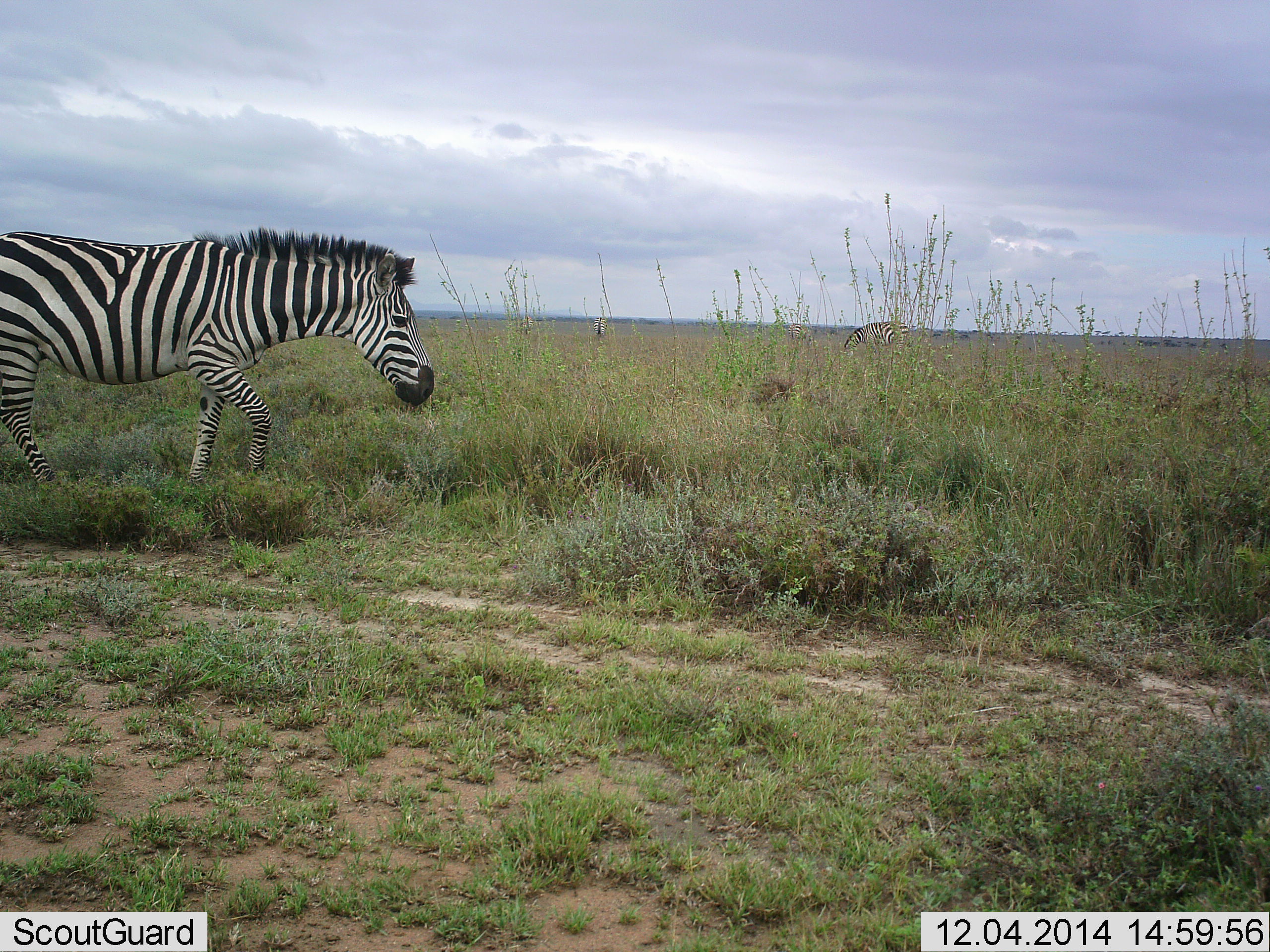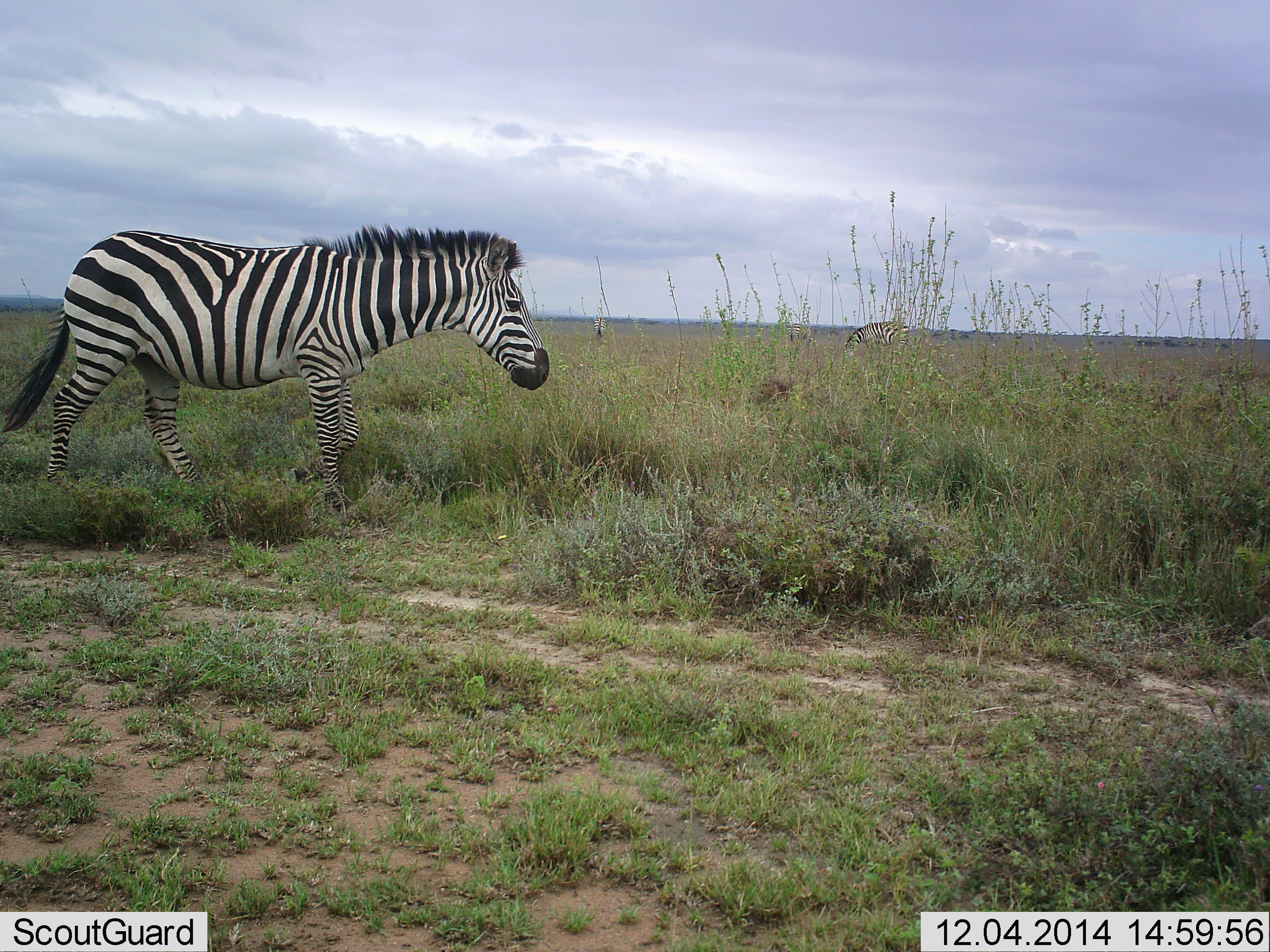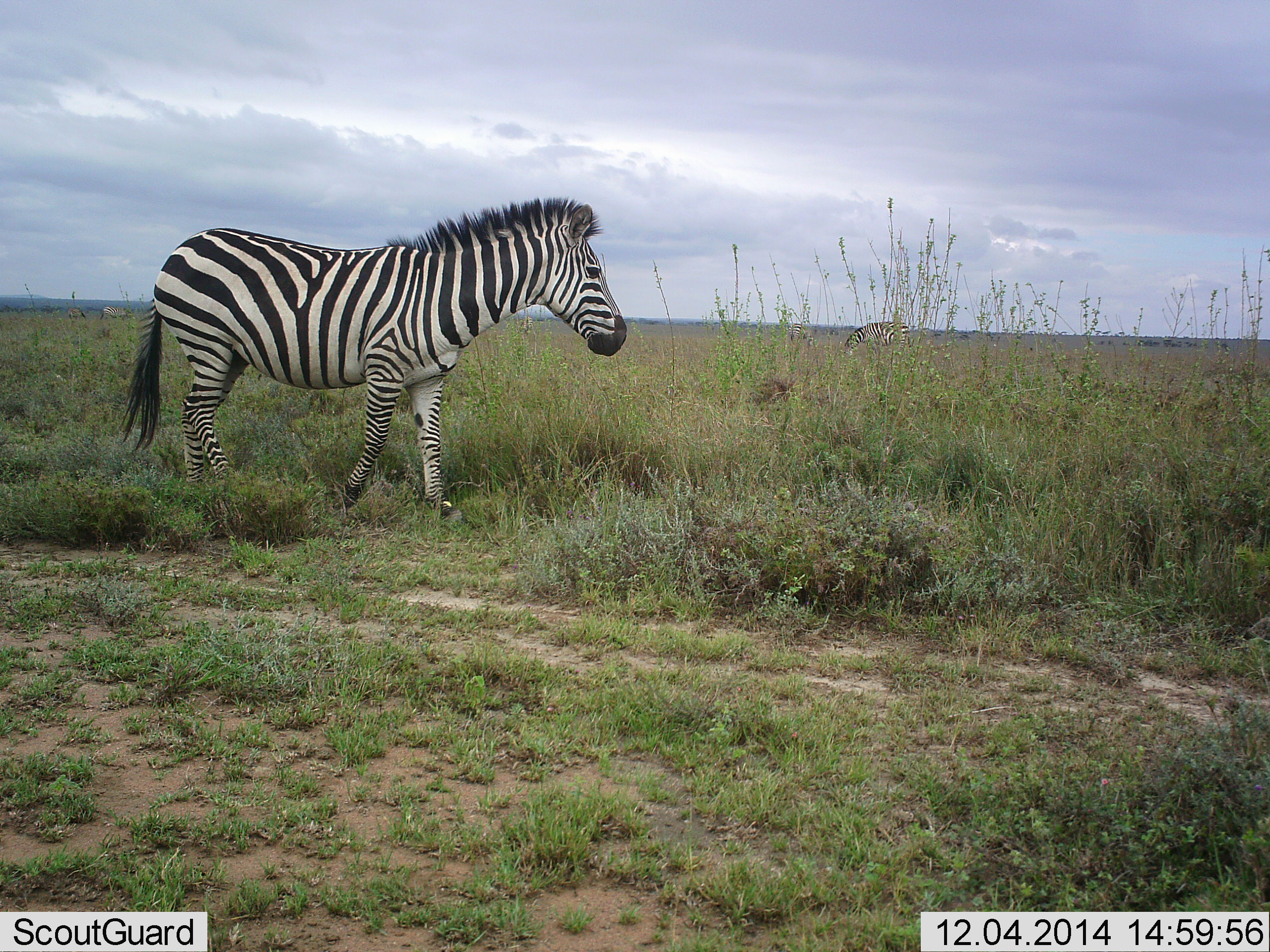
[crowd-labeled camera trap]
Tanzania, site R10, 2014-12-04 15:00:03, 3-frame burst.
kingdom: Animalia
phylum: Chordata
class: Mammalia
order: Perissodactyla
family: Equidae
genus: Equus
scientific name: Equus quagga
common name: plains zebra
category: zebra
Zebra (plains zebra) (Equus quagga), count 2. Behavior (volunteer vote fractions): standing 30%, resting 0%, moving 90%, interacting 0%. Young present (vote fraction): 0%. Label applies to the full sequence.